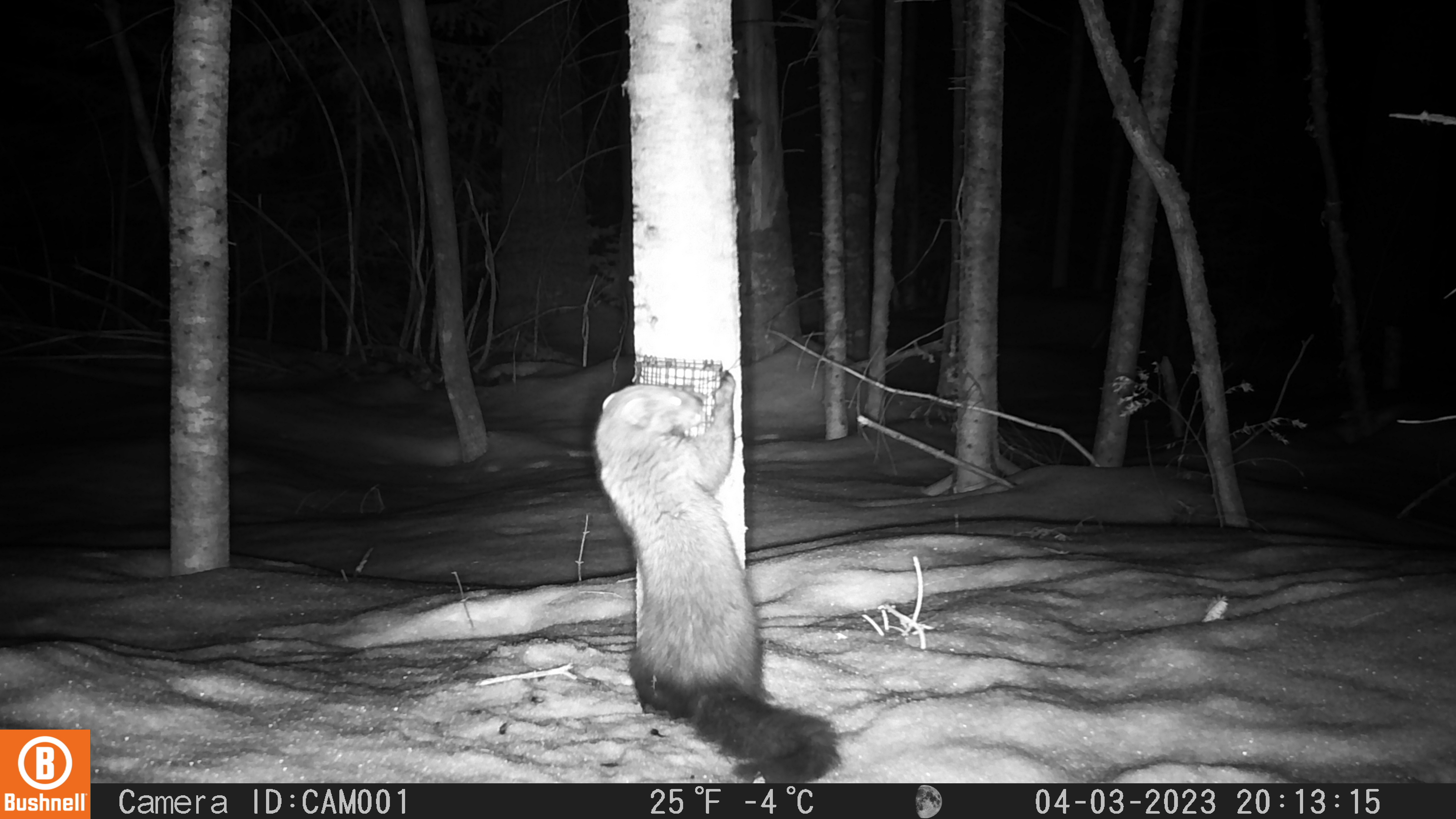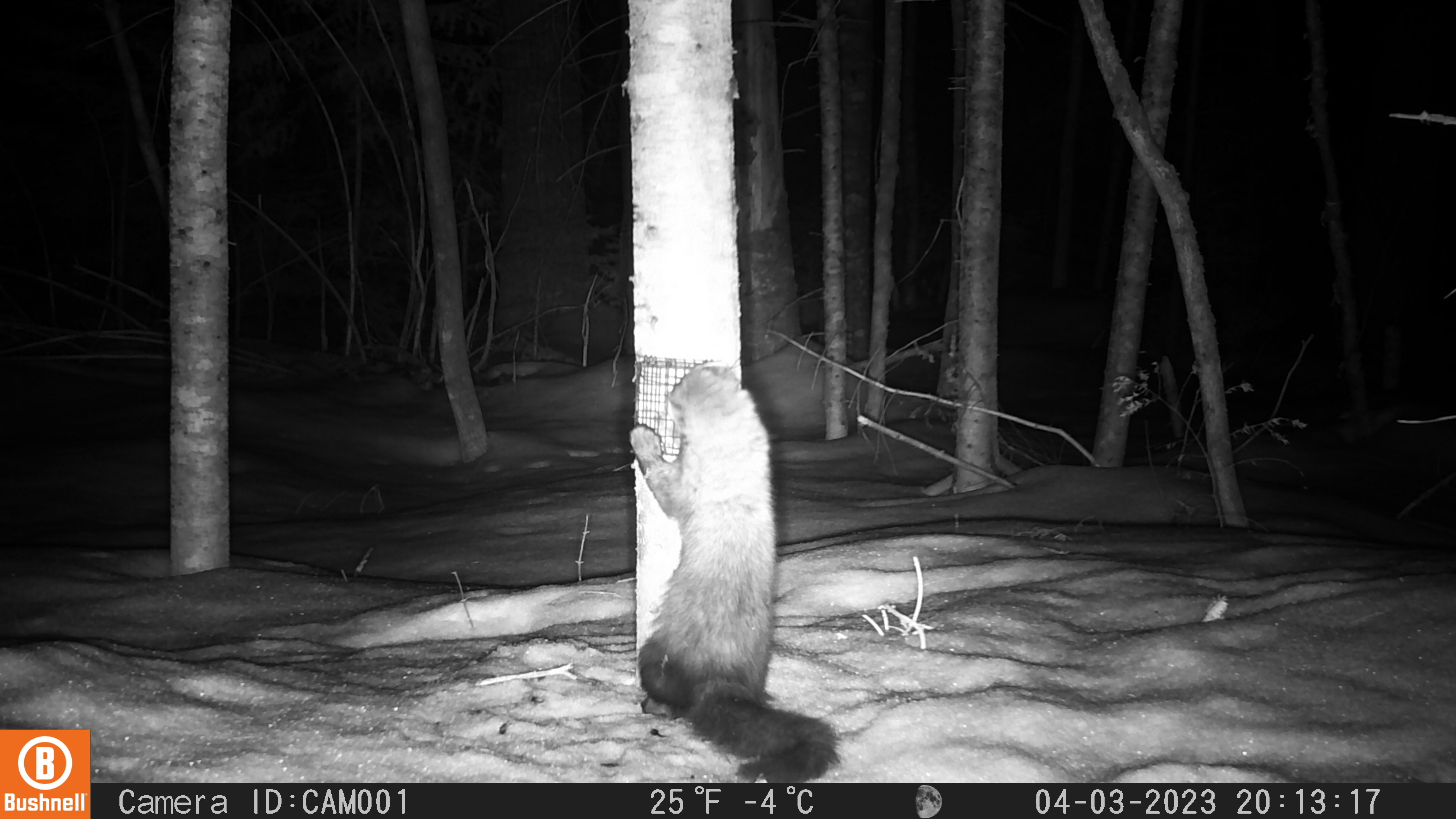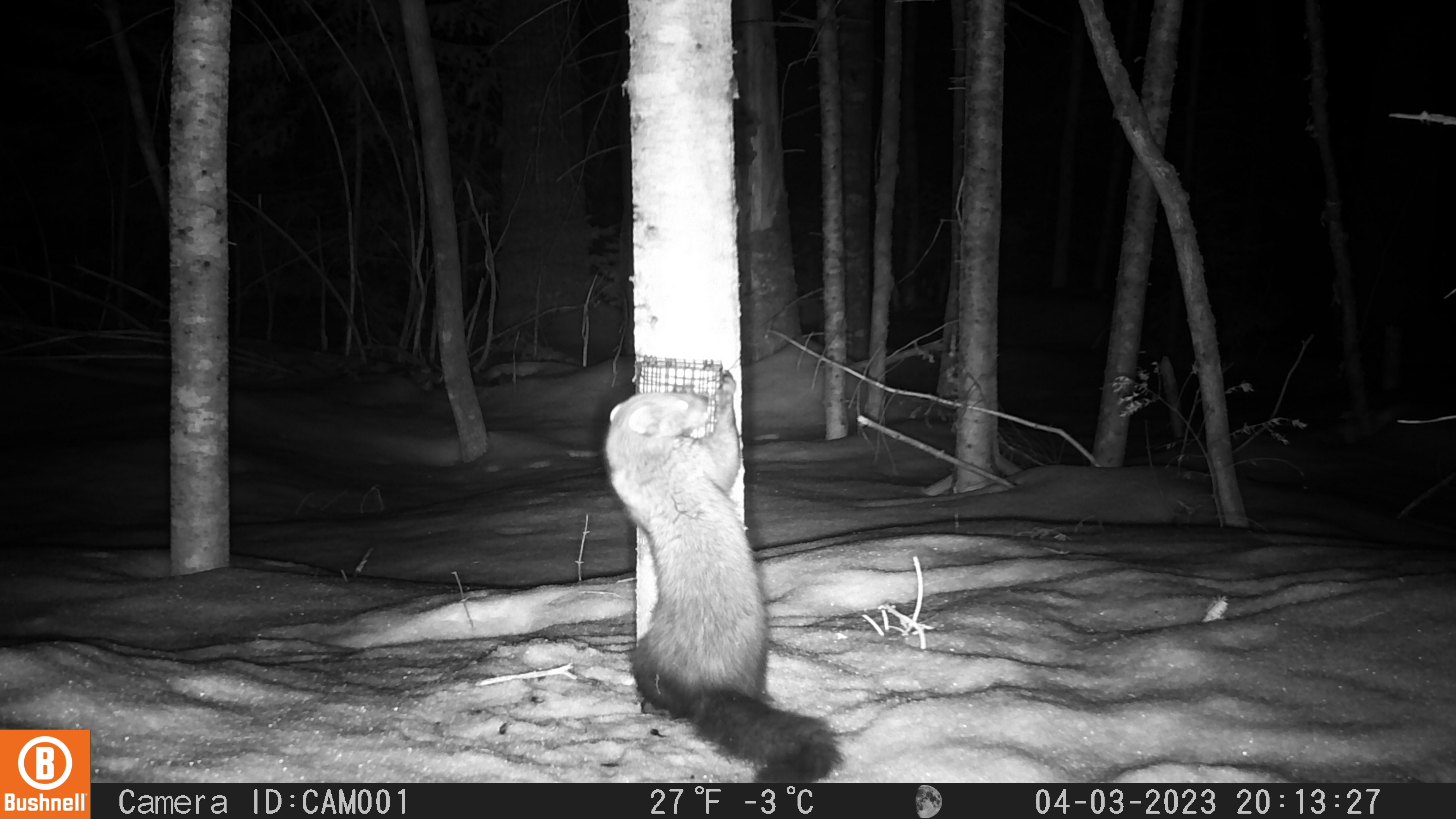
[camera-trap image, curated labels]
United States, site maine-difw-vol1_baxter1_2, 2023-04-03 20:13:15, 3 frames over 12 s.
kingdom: Animalia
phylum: Chordata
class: Mammalia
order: Carnivora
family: Mustelidae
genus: Pekania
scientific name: Pekania pennanti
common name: fisher